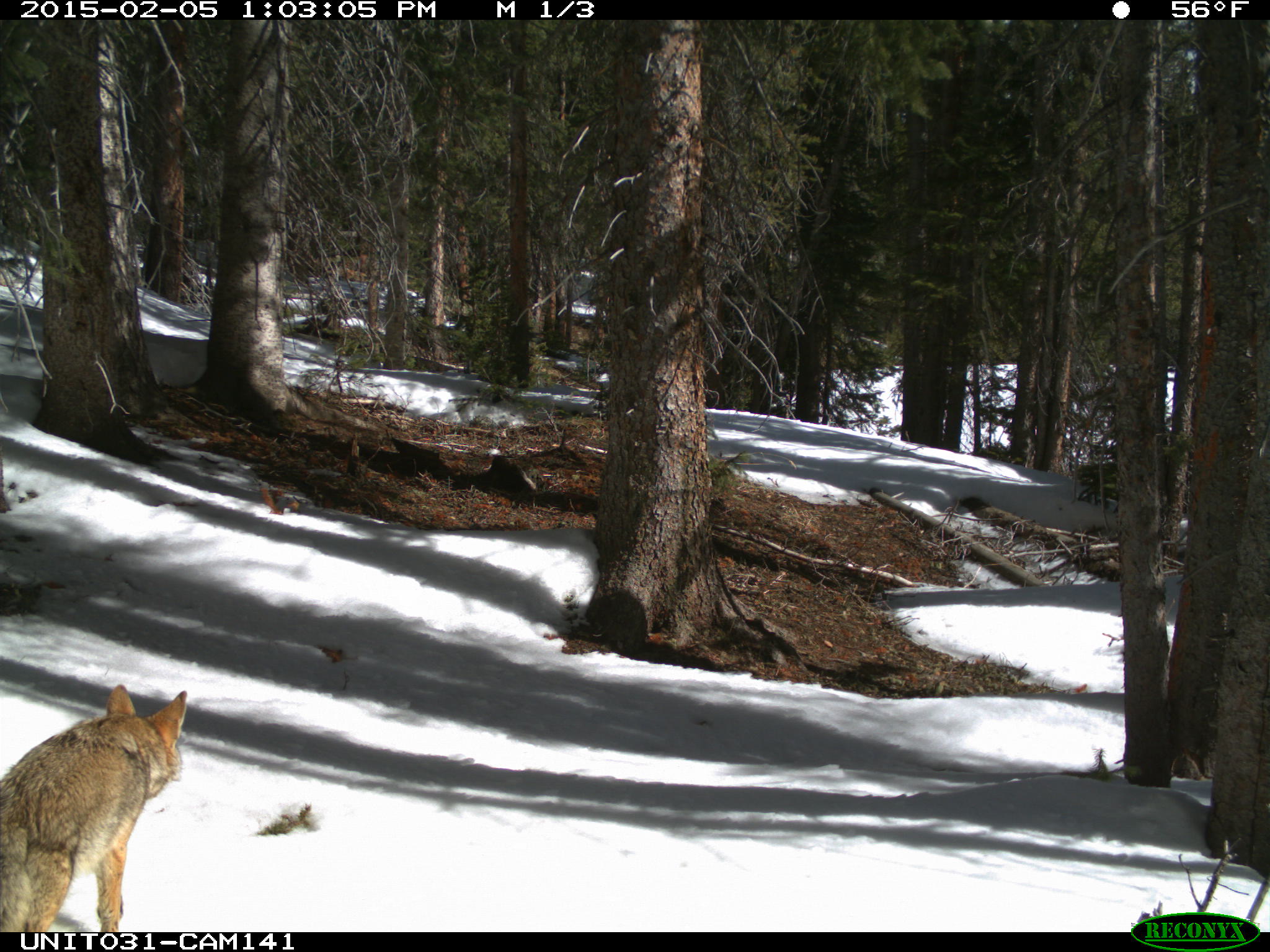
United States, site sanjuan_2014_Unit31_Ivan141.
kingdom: Animalia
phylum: Chordata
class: Mammalia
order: Carnivora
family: Canidae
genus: Canis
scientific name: Canis latrans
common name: coyote